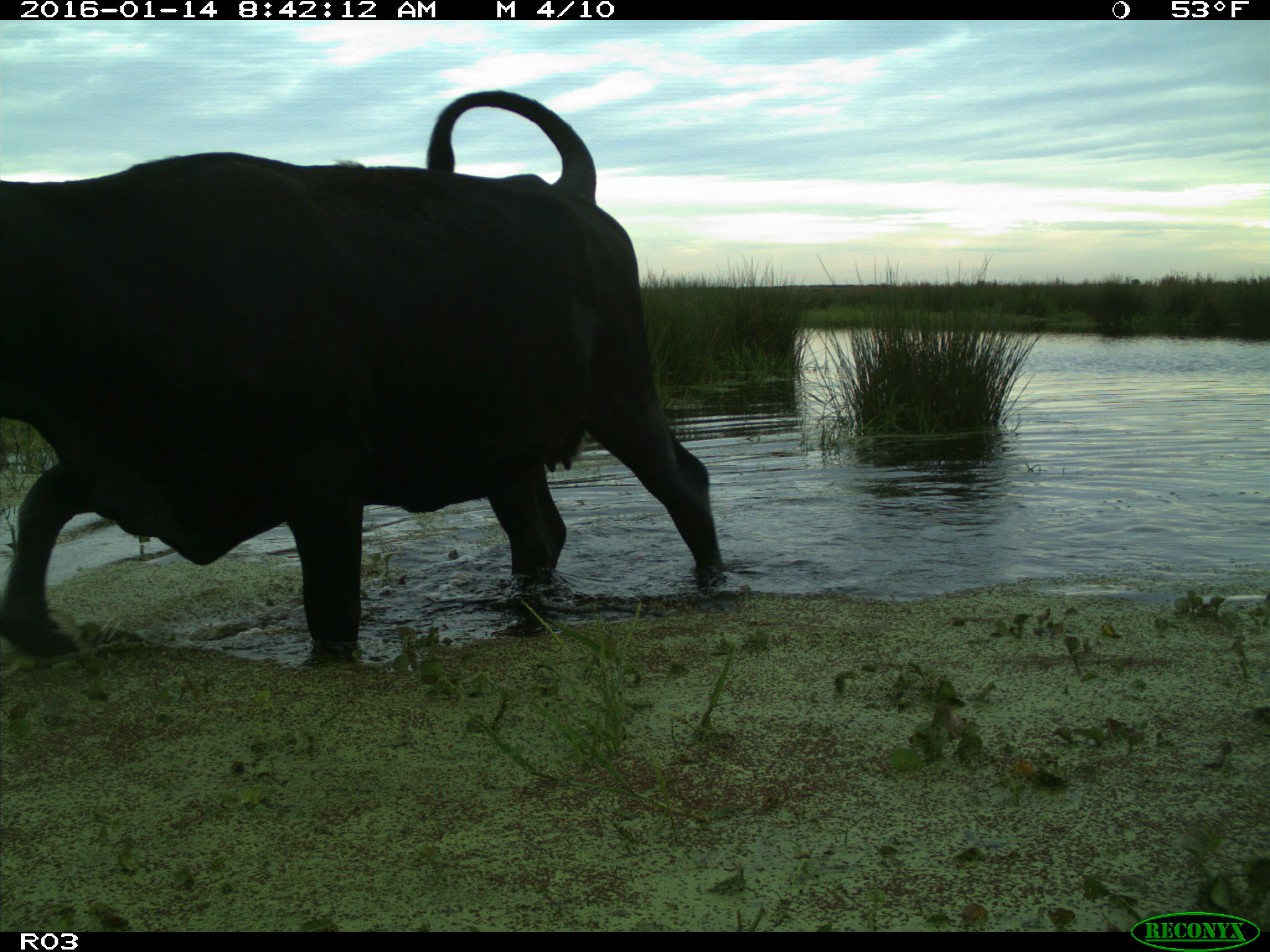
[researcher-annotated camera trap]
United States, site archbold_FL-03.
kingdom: Animalia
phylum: Chordata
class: Mammalia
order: Artiodactyla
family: Bovidae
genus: Bos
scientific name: Bos taurus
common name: domestic cow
Bos taurus (domestic cow).